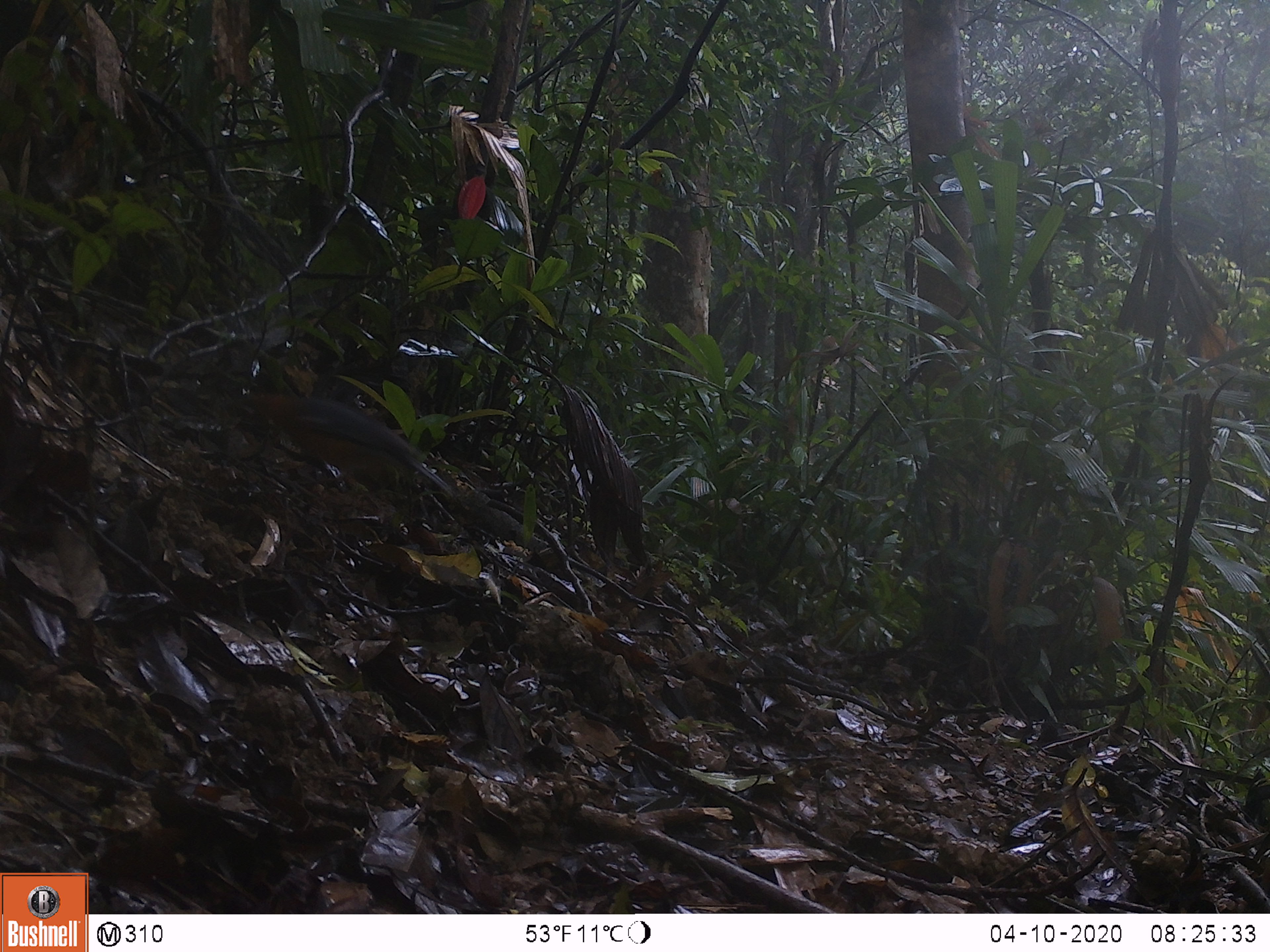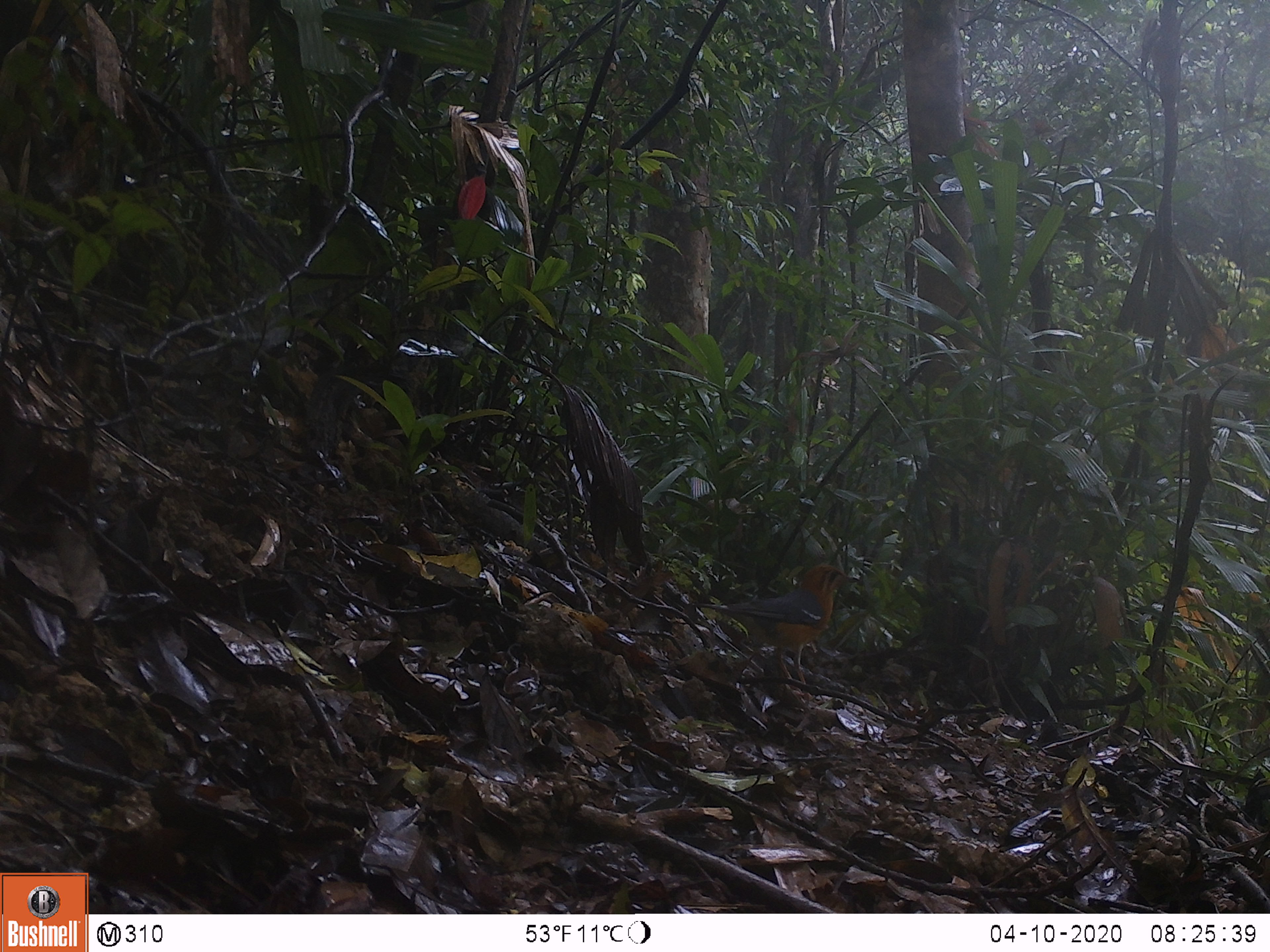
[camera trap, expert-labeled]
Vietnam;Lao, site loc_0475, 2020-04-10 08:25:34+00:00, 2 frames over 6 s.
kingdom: Animalia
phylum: Chordata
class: Aves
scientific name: Aves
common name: bird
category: unidentified bird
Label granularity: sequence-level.